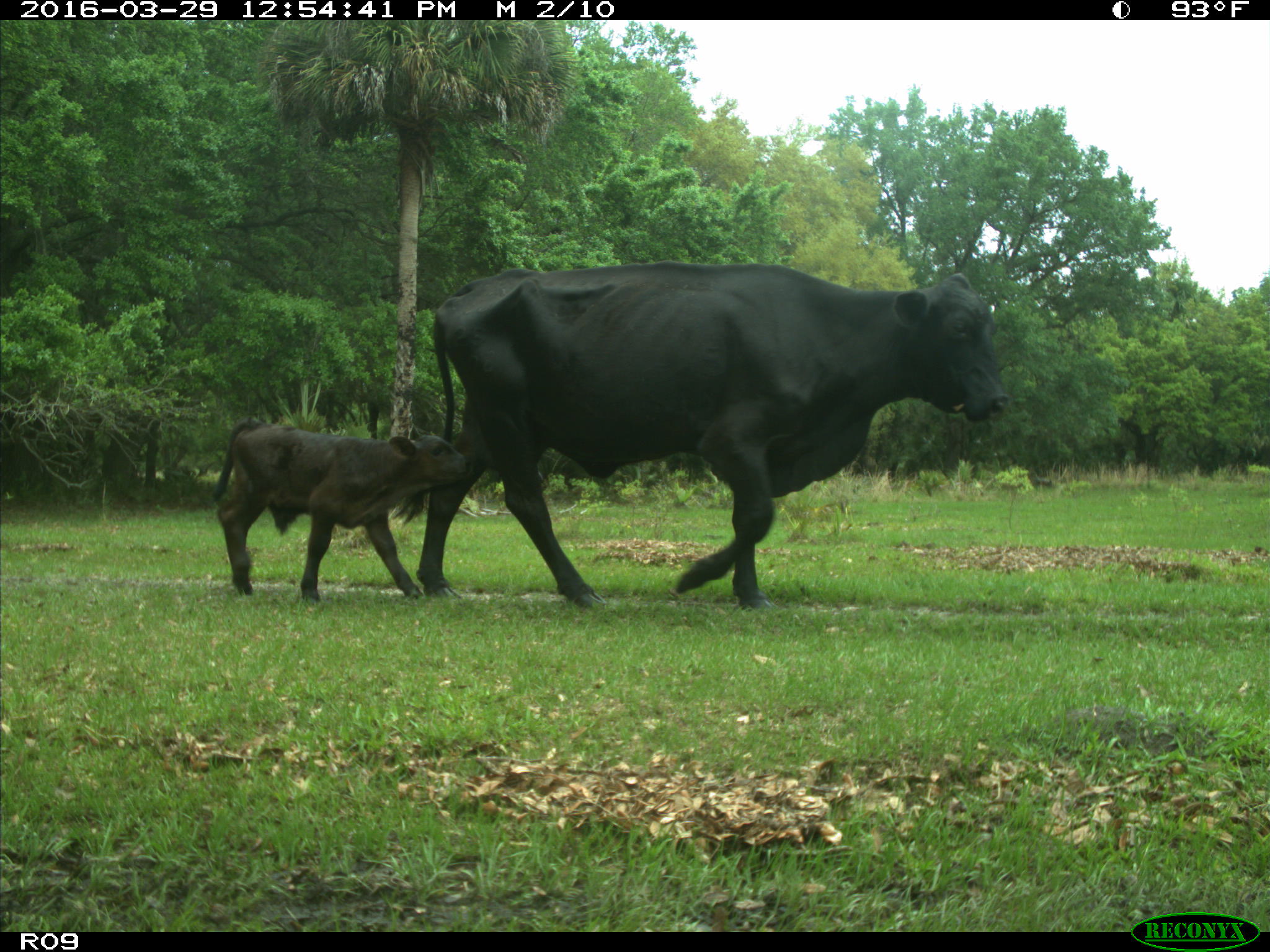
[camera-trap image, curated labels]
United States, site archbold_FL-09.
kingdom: Animalia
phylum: Chordata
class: Mammalia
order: Artiodactyla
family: Bovidae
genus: Bos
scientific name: Bos taurus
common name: domestic cow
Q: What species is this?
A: Bos taurus (domestic cow).